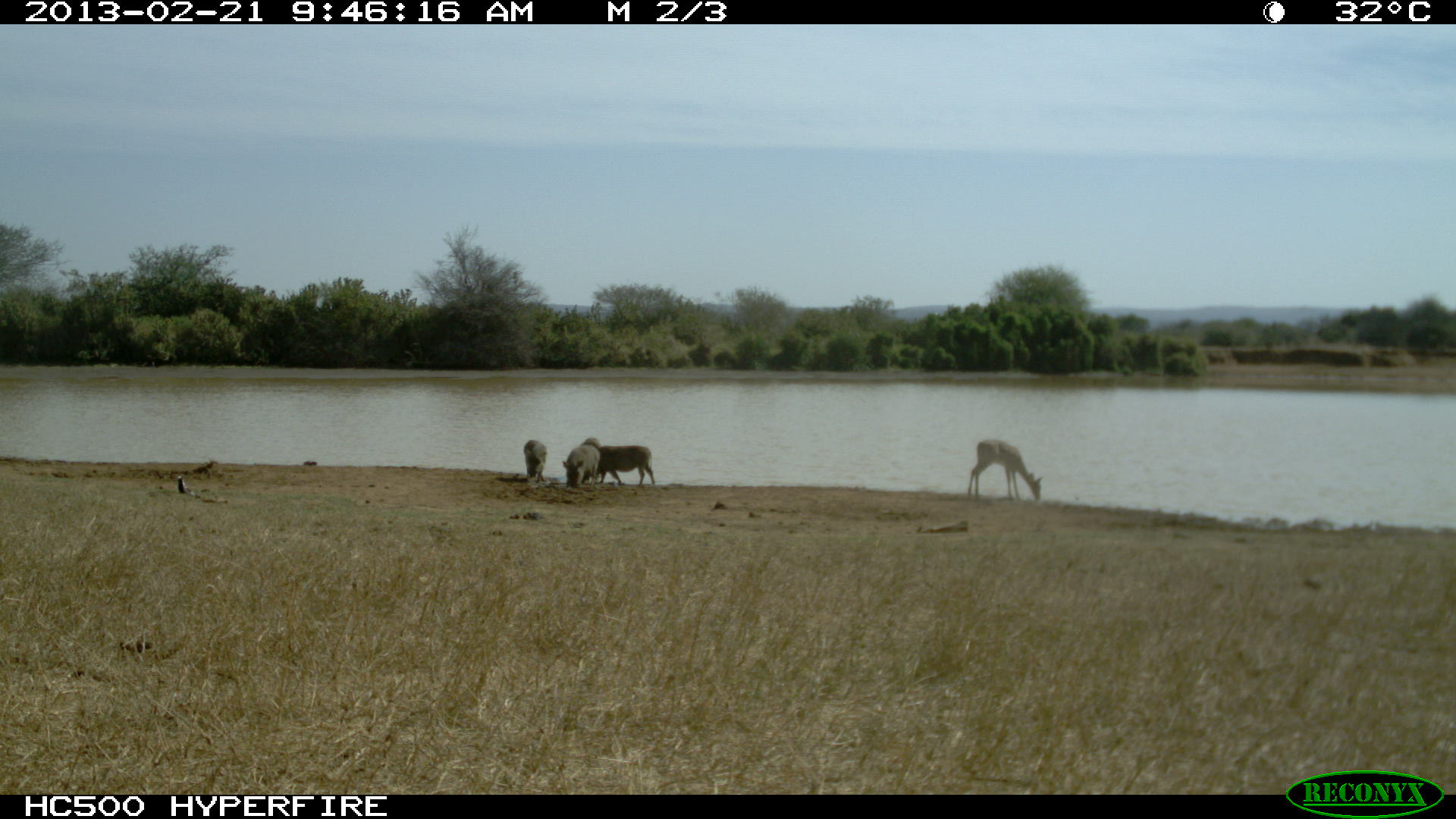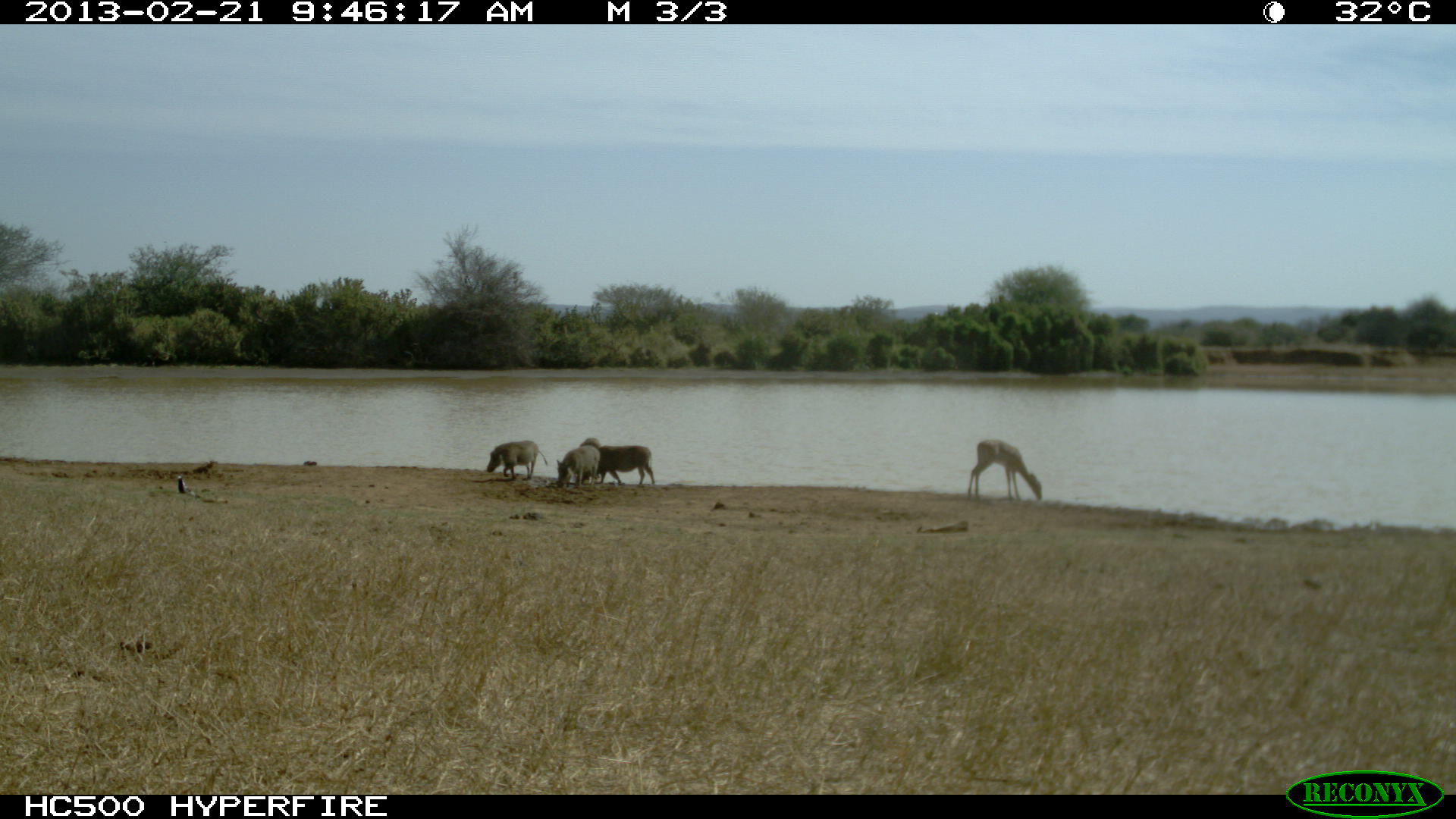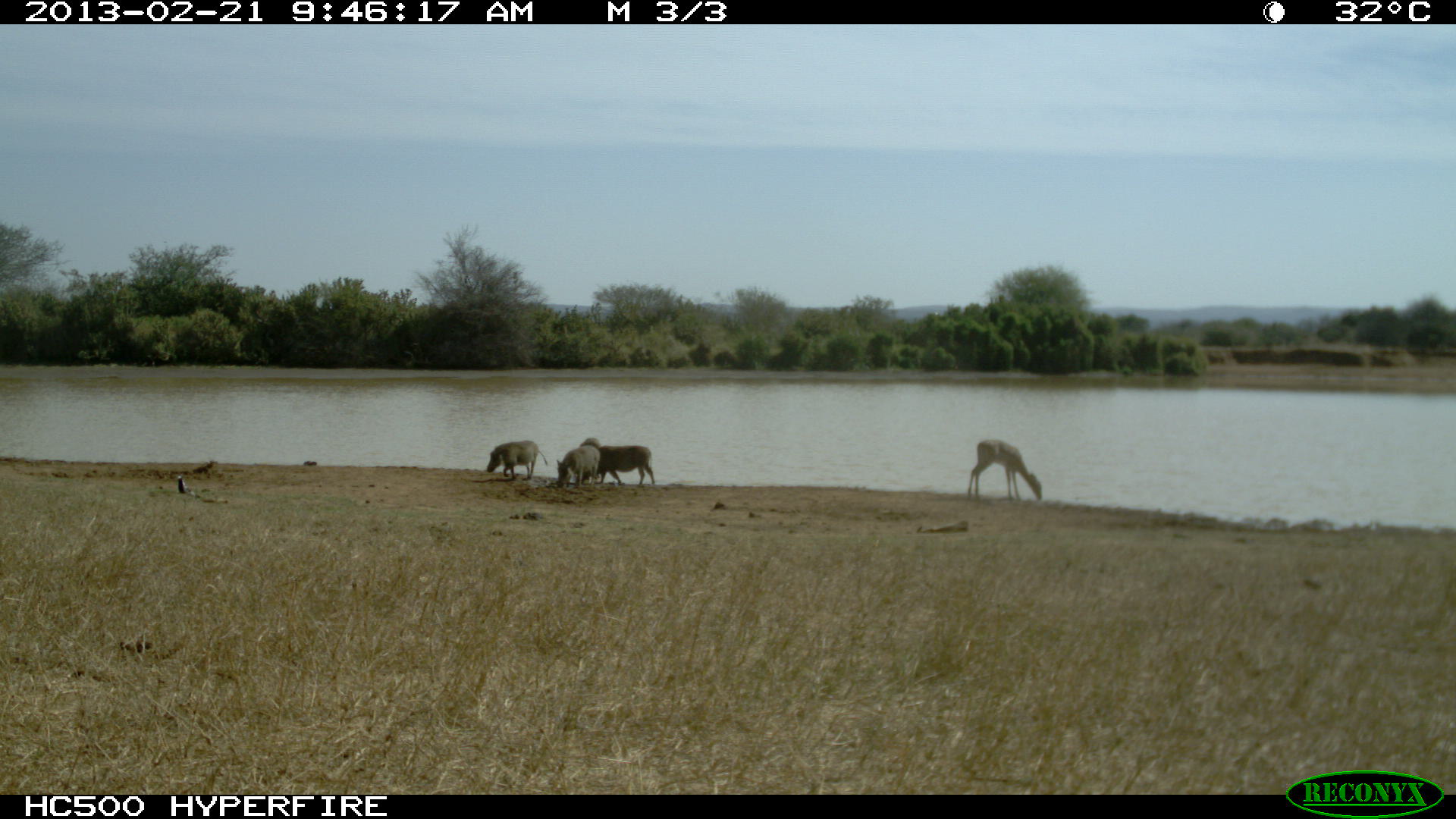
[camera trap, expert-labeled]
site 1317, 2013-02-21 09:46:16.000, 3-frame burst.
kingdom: Animalia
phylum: Chordata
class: Mammalia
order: Artiodactyla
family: Bovidae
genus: Aepyceros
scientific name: Aepyceros melampus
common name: impala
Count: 1.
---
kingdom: Animalia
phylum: Chordata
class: Mammalia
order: Artiodactyla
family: Suidae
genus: Phacochoerus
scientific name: Phacochoerus africanus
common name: common warthog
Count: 4.